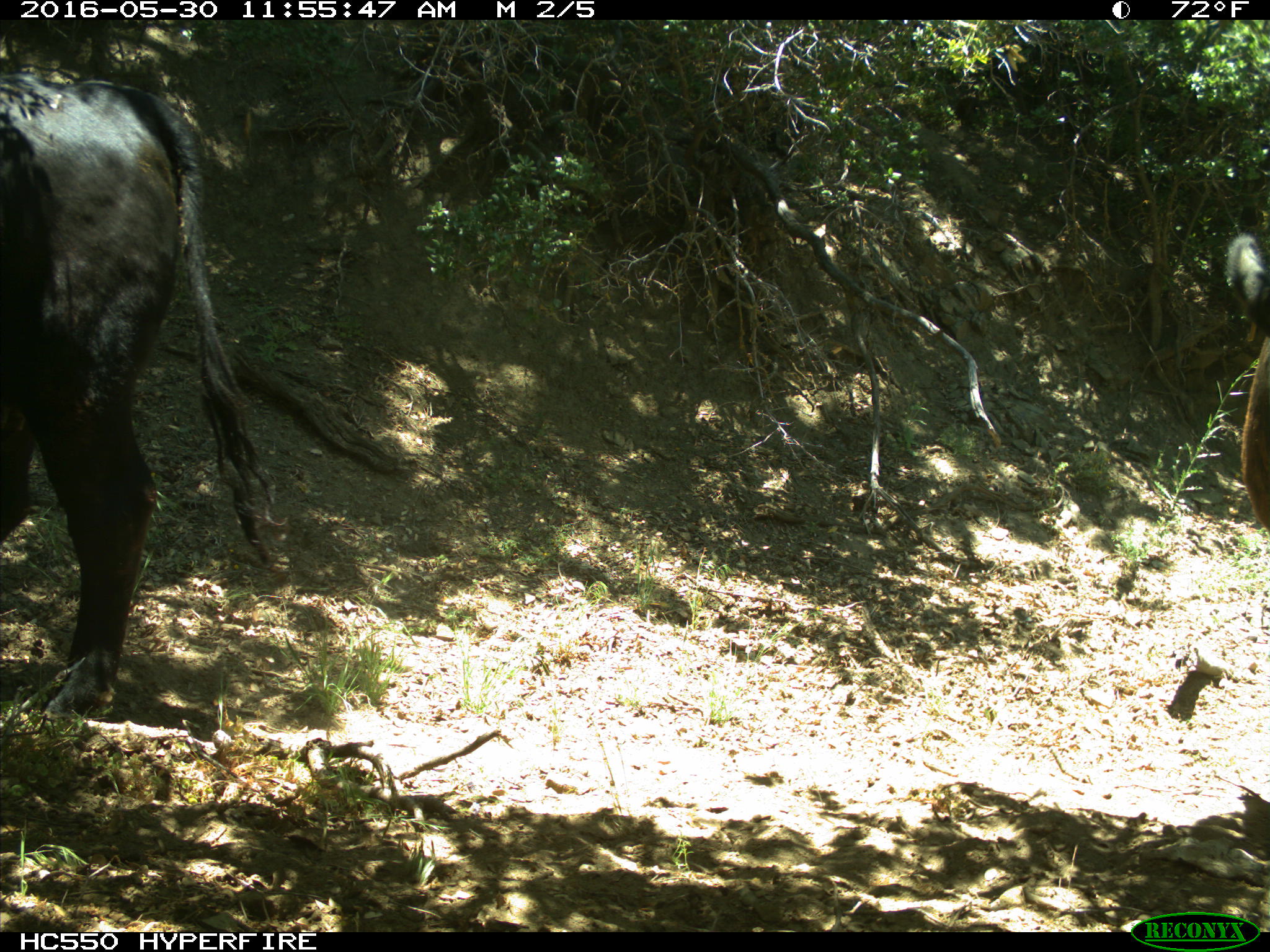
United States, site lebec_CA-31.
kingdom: Animalia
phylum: Chordata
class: Mammalia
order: Artiodactyla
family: Bovidae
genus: Bos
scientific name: Bos taurus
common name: domestic cow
Bos taurus (domestic cow).